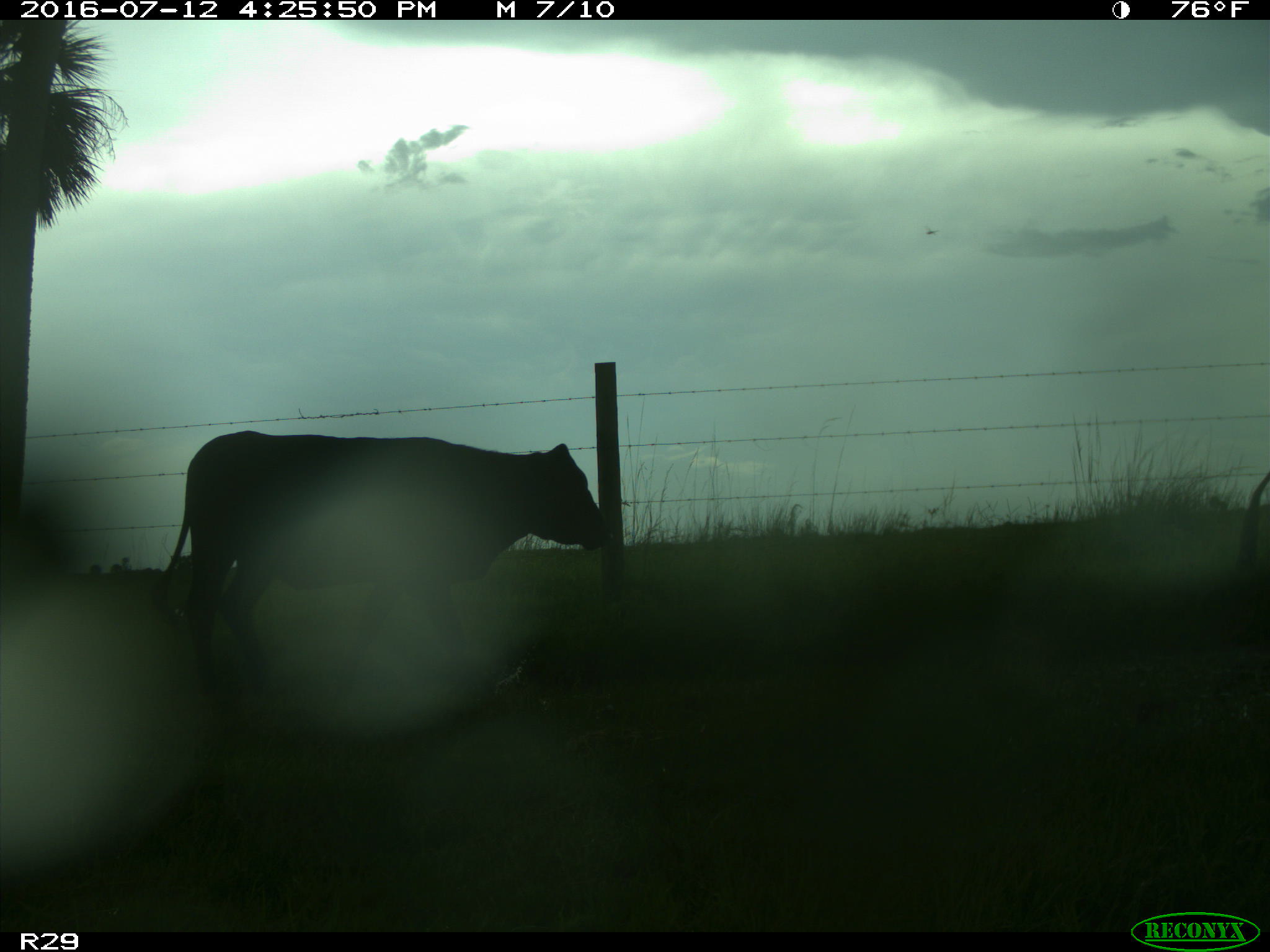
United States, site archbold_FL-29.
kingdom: Animalia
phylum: Chordata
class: Mammalia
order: Artiodactyla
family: Bovidae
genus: Bos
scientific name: Bos taurus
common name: domestic cow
Bos taurus (domestic cow).